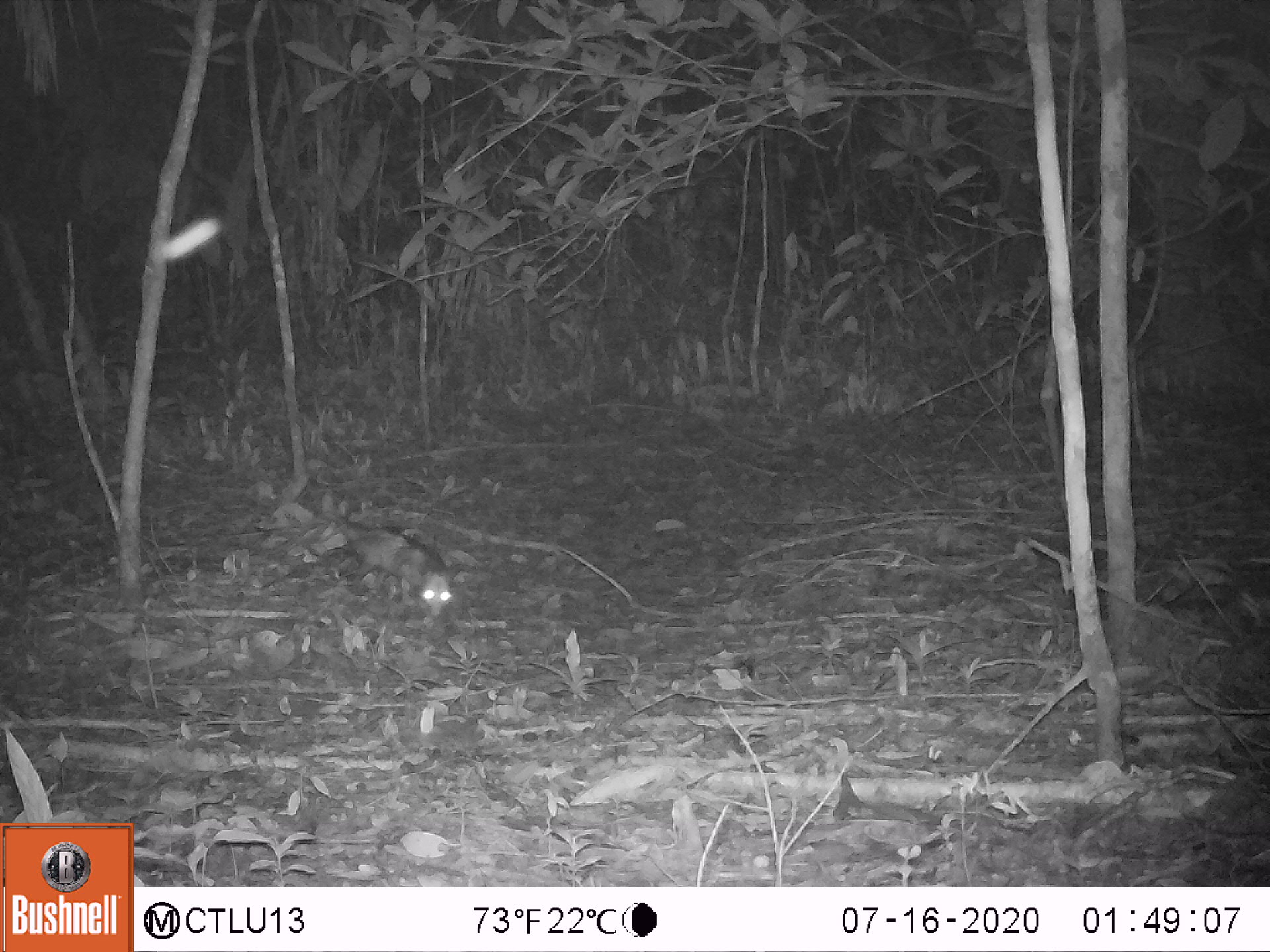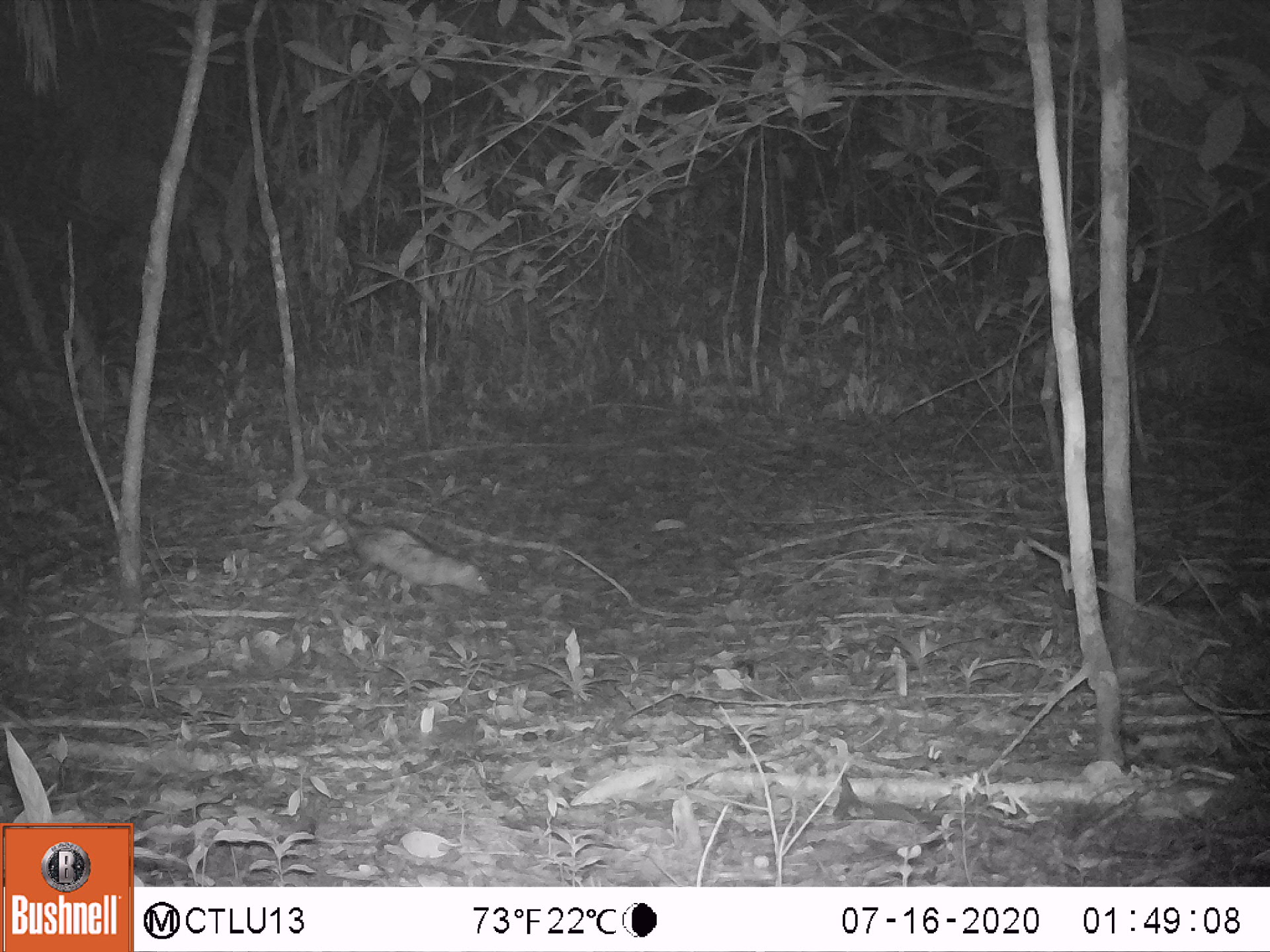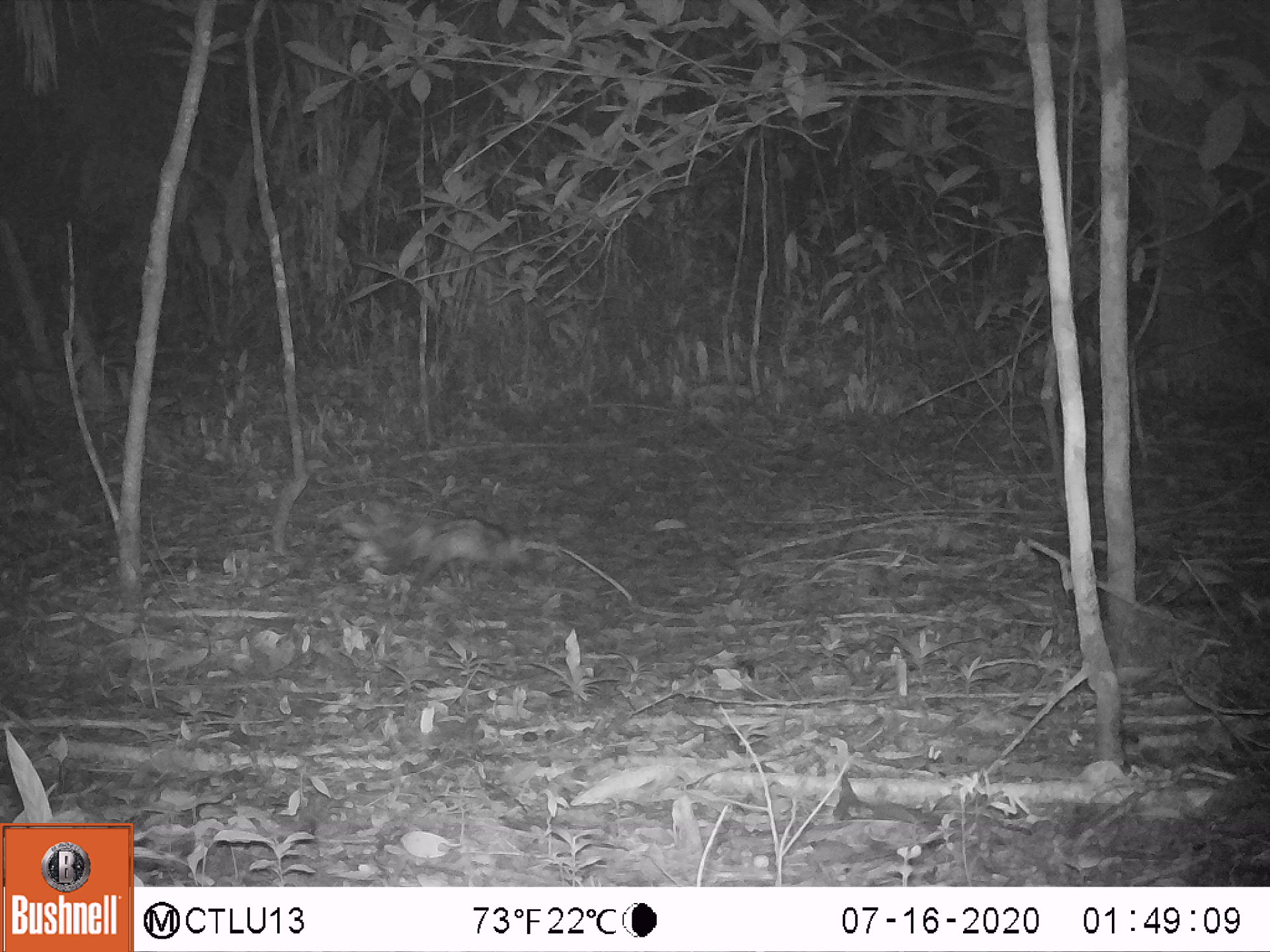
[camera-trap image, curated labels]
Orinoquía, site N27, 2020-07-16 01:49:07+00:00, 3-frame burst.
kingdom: Animalia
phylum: Chordata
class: Mammalia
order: Didelphimorphia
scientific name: Didelphimorphia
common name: possum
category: unknown possum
Unknown possum (possum) (Didelphimorphia).